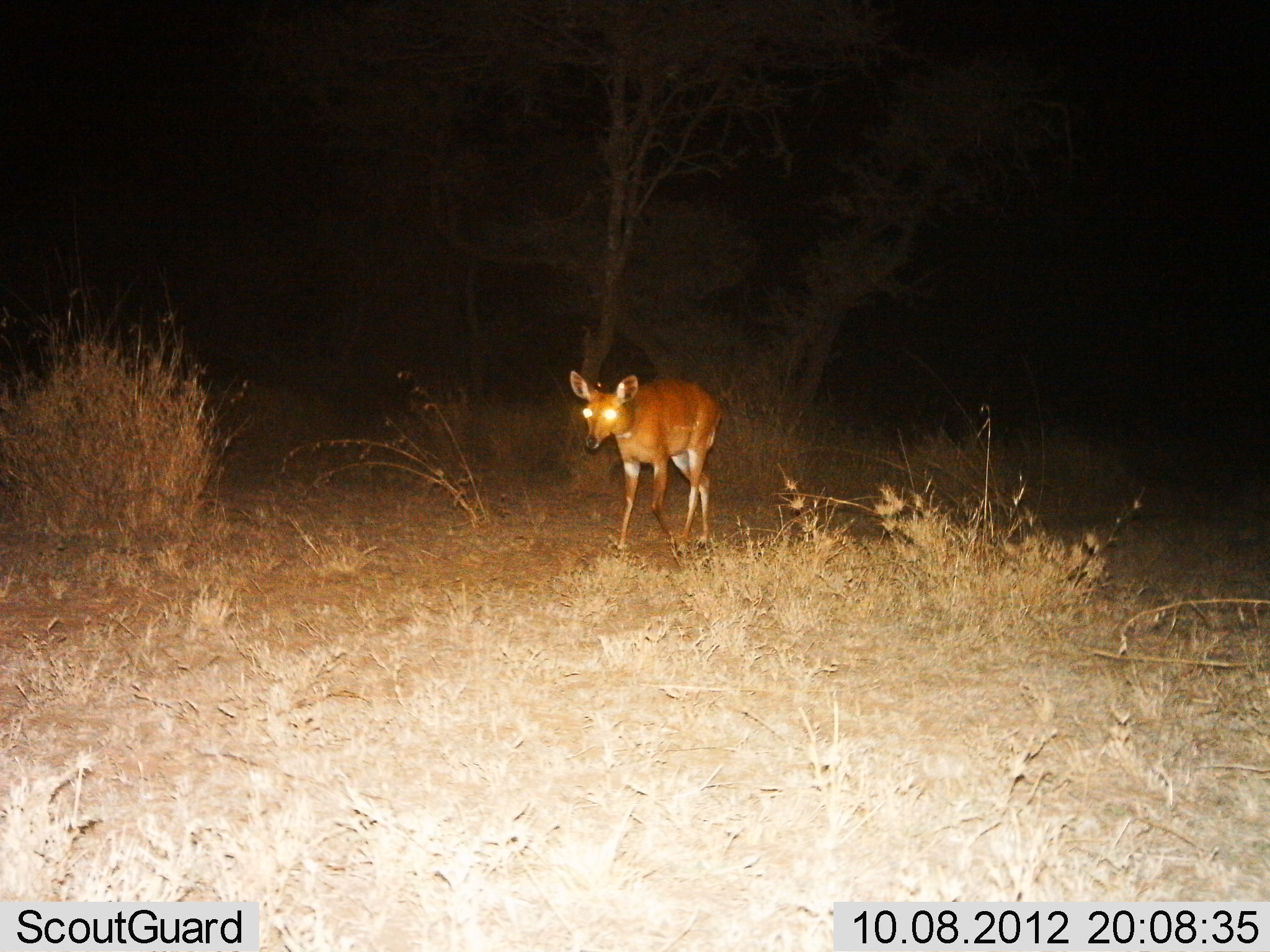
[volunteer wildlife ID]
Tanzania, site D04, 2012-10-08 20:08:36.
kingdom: Animalia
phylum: Chordata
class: Mammalia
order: Artiodactyla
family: Bovidae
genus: Redunca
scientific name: Redunca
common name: reedbuck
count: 1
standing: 11%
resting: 0%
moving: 89%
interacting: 0%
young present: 0%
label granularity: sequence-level